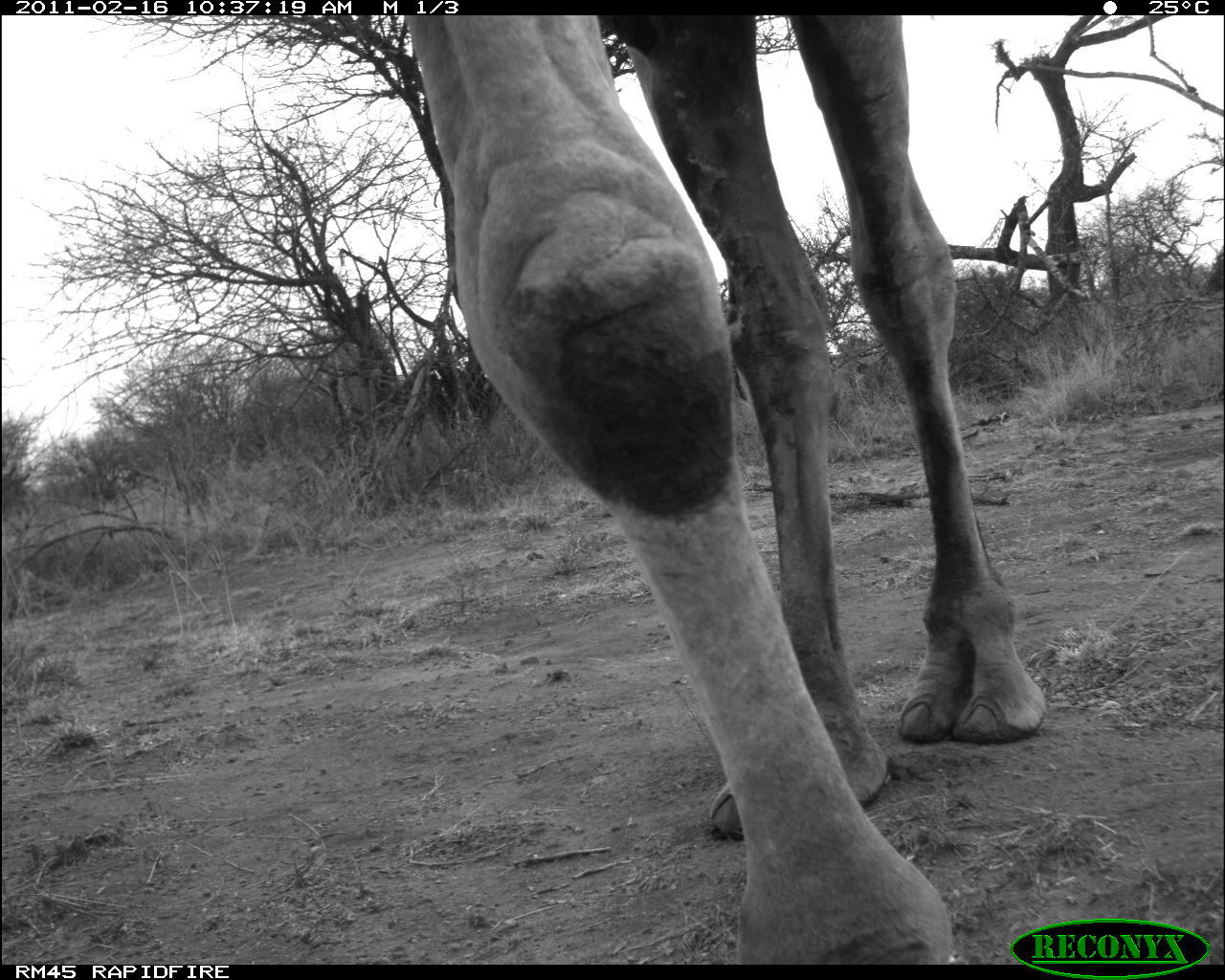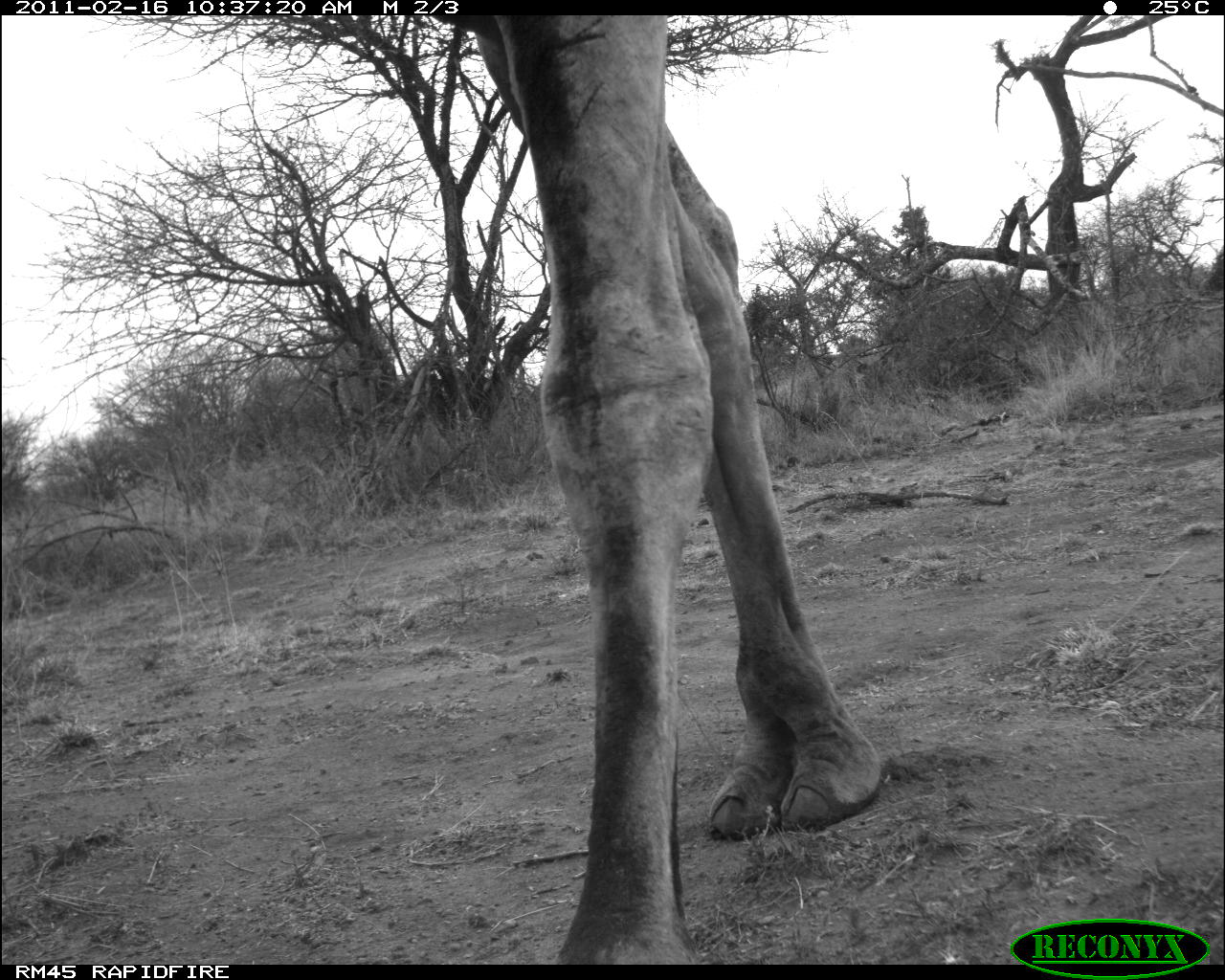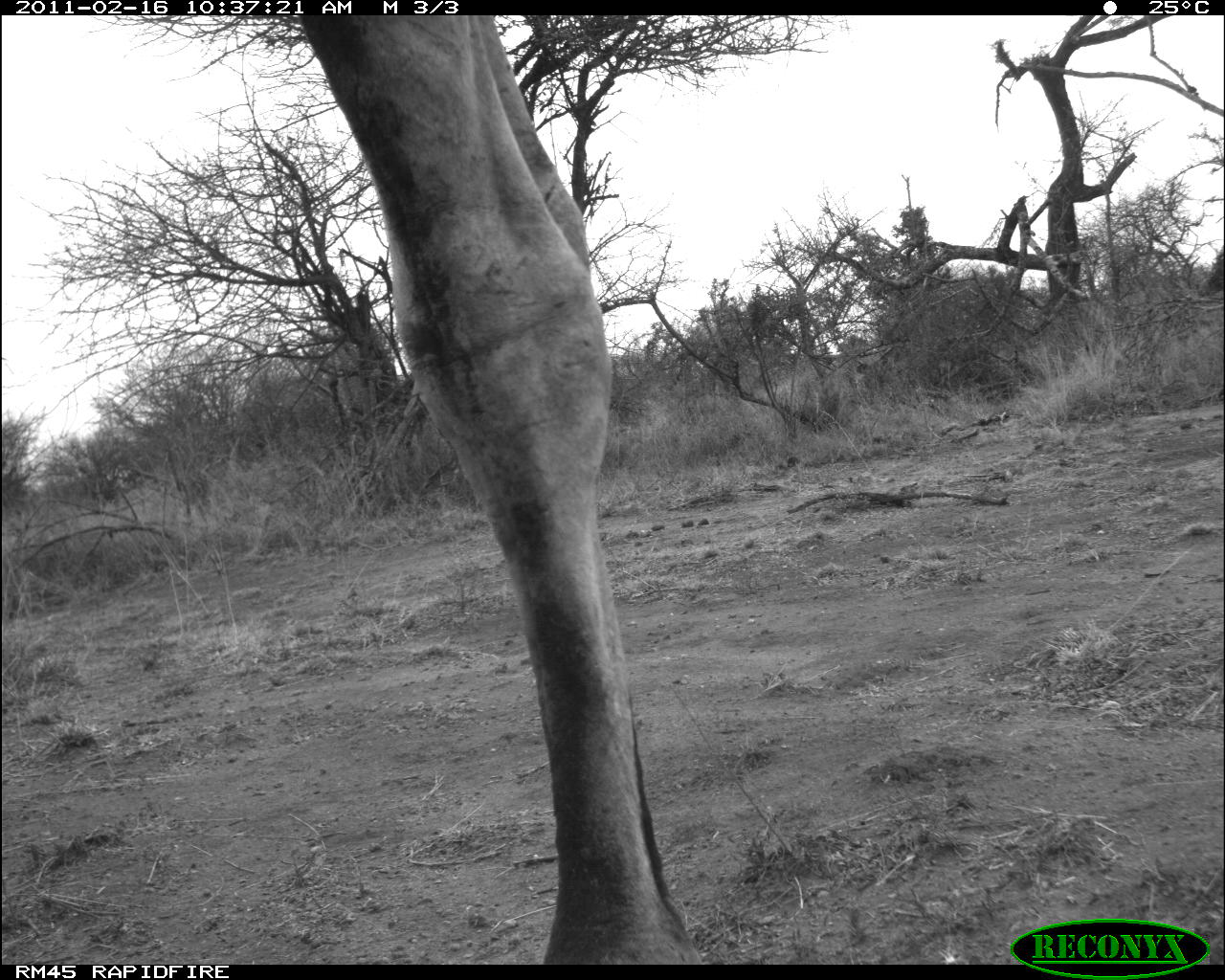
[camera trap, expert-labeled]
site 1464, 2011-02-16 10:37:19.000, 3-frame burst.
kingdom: Animalia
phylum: Chordata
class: Mammalia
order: Artiodactyla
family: Bovidae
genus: Madoqua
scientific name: Madoqua guentheri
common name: günther's dik-dik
Madoqua guentheri (günther's dik-dik), count 1.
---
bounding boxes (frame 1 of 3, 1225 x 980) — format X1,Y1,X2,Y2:
madoqua guentheri: 404,16,1048,965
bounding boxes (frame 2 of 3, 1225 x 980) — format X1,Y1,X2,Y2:
madoqua guentheri: 432,15,882,965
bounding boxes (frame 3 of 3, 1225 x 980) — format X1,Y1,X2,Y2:
madoqua guentheri: 302,17,708,965